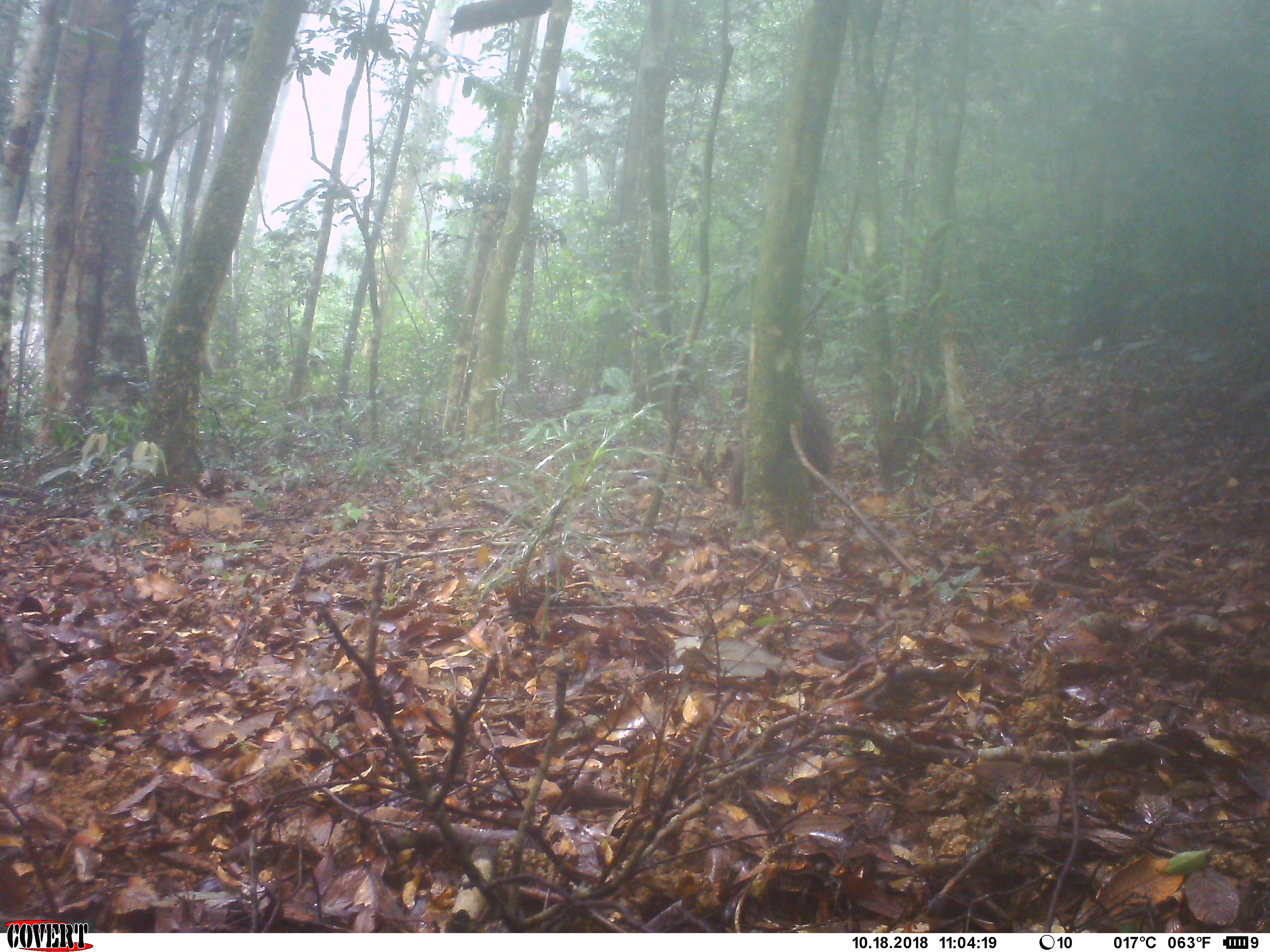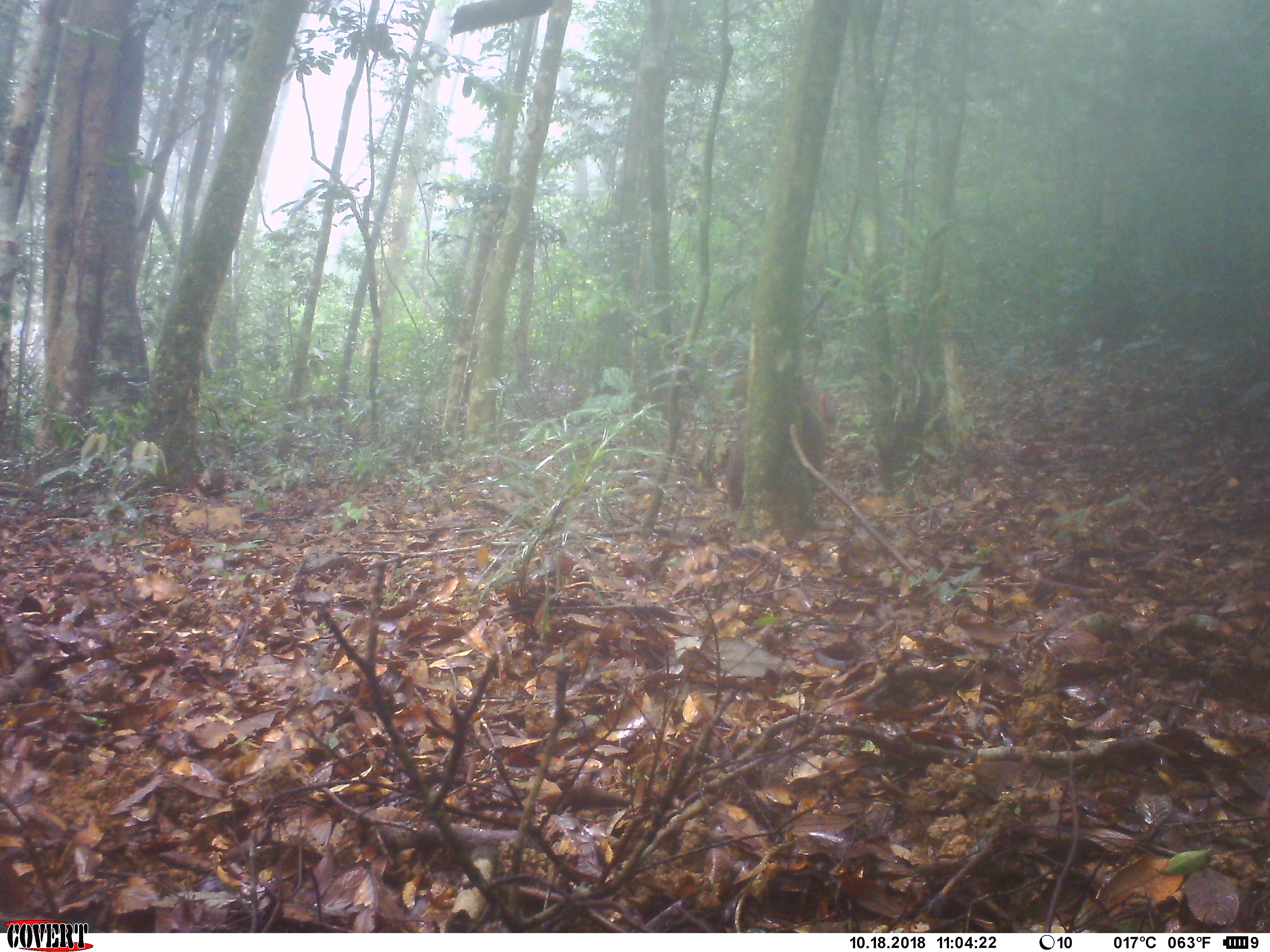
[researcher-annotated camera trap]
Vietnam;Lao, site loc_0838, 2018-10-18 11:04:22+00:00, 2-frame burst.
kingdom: Animalia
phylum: Chordata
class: Mammalia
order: Primates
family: Cercopithecidae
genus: Macaca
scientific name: Macaca arctoides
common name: stump-tailed macaque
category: stump tailed macaque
Stump tailed macaque (stump-tailed macaque) (Macaca arctoides). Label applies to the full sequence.